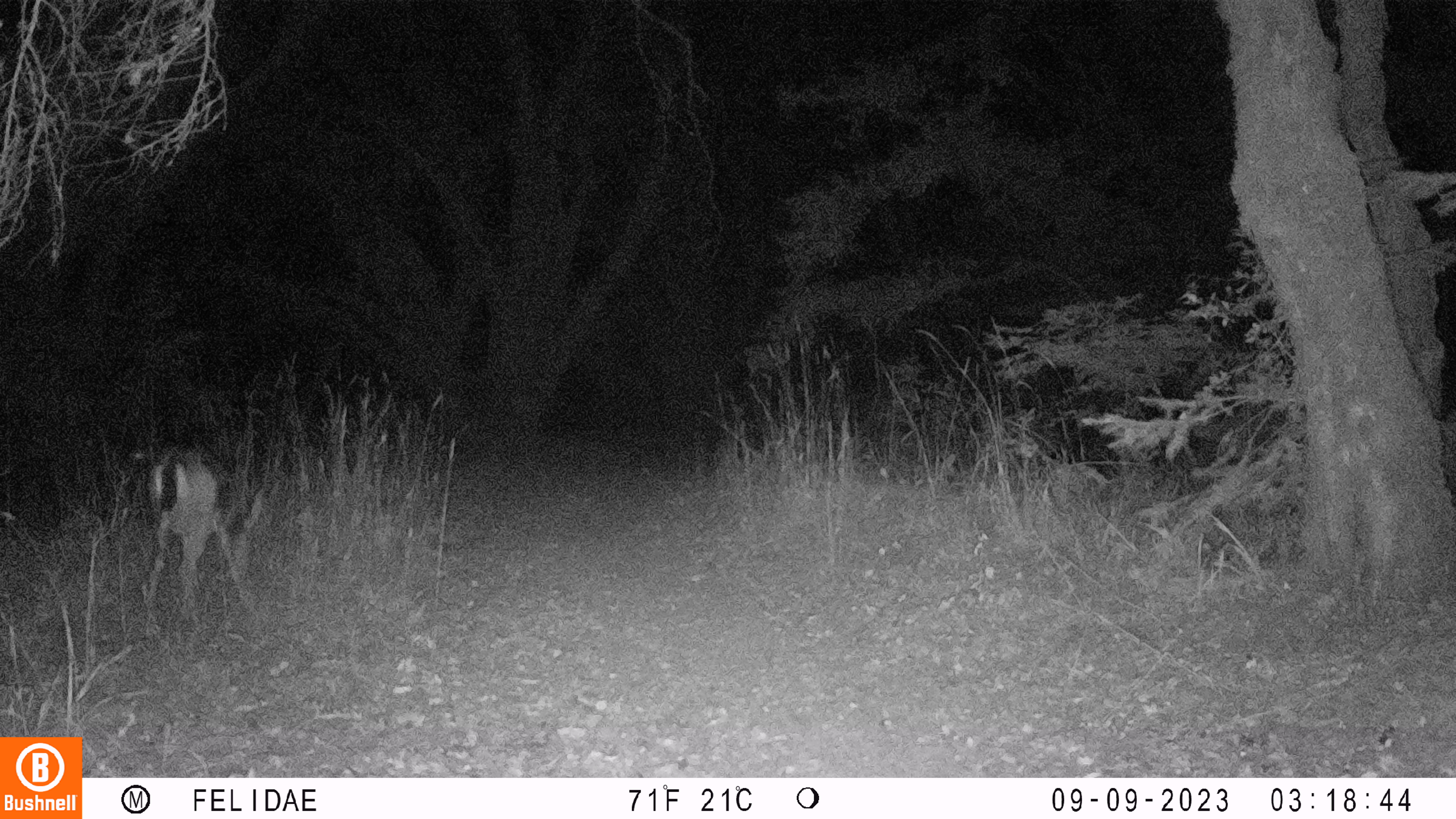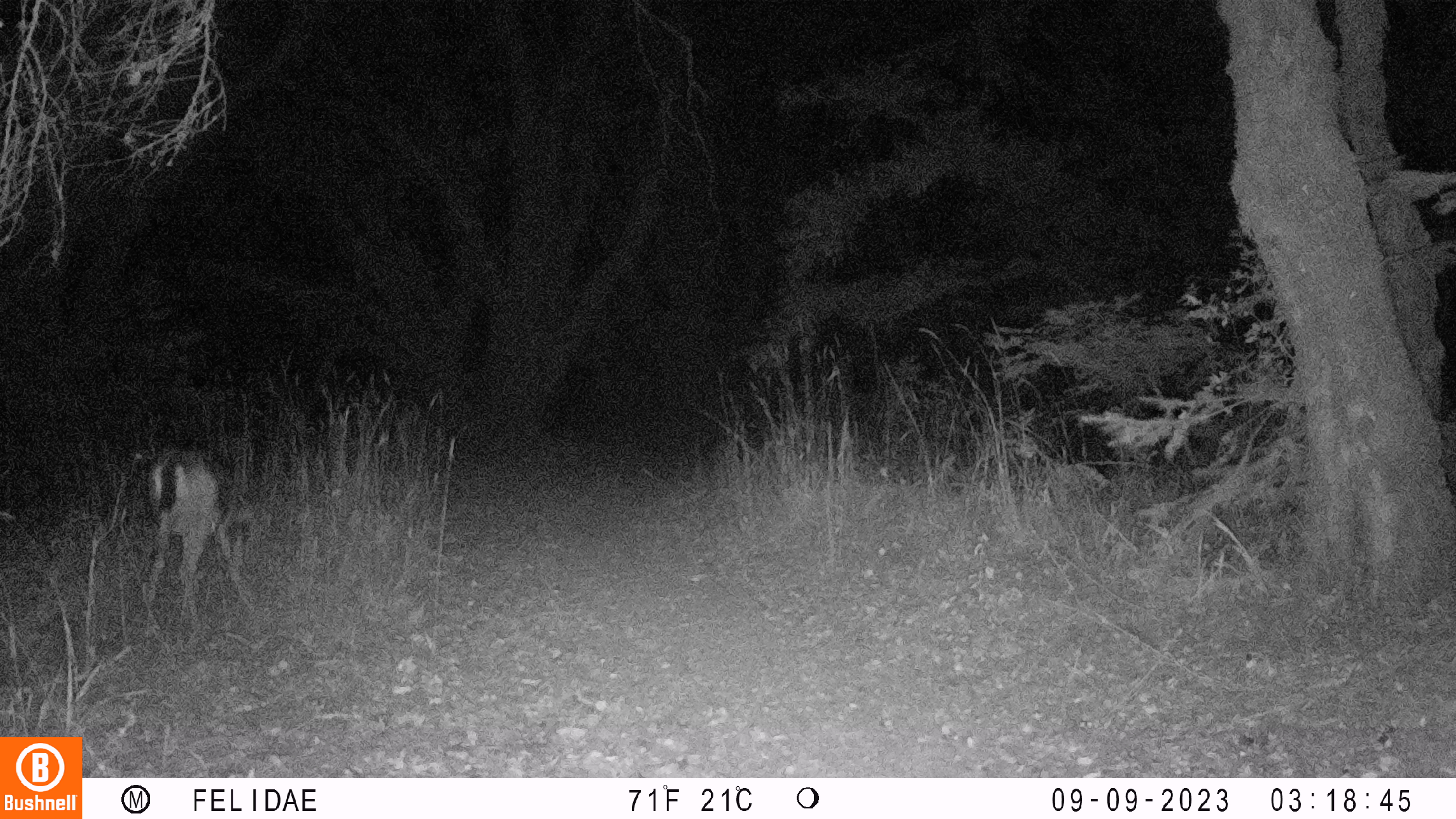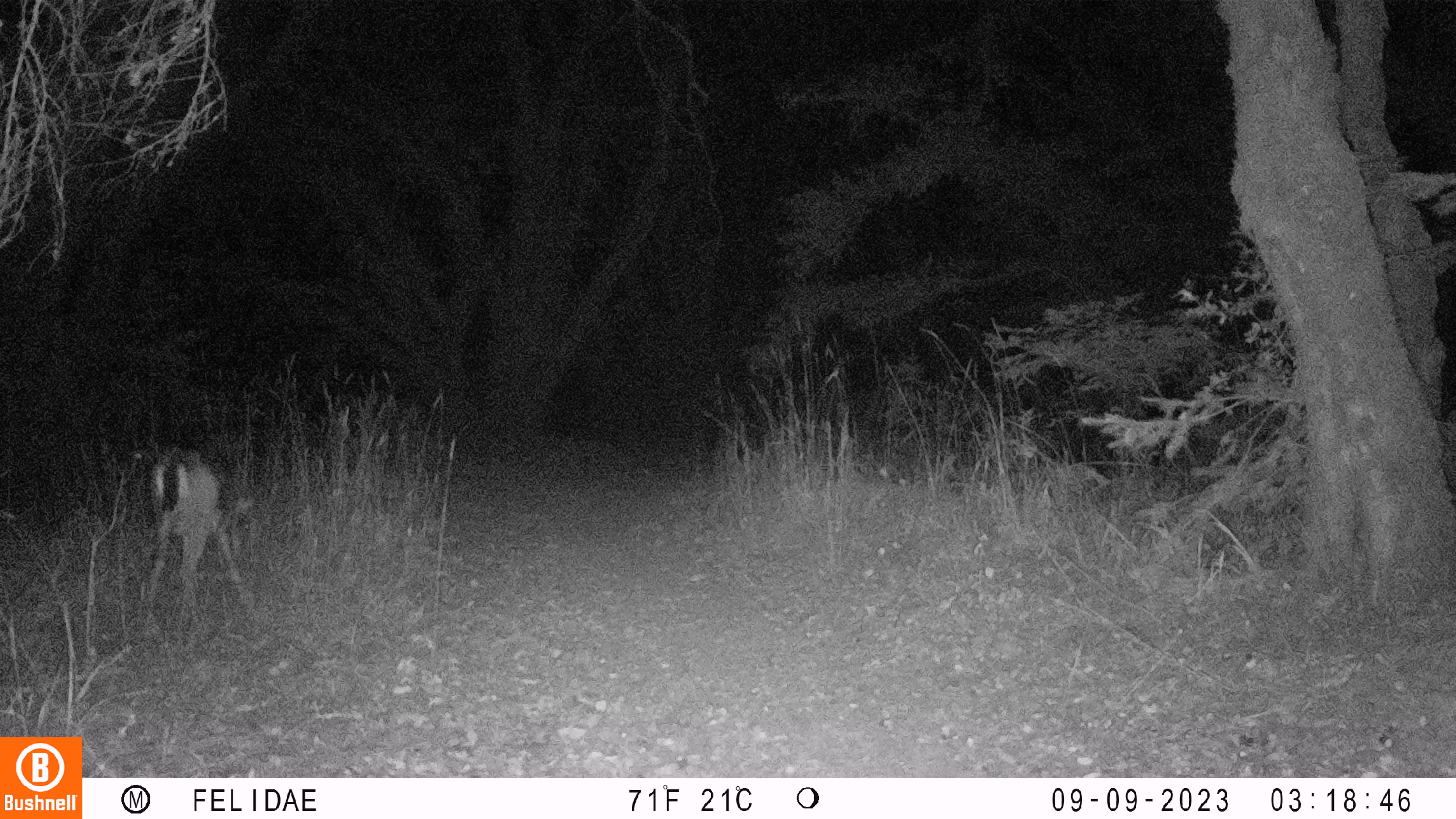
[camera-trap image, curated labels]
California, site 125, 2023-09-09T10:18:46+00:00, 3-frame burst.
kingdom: Animalia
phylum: Chordata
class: Mammalia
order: Artiodactyla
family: Cervidae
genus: Odocoileus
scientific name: Odocoileus hemionus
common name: mule deer